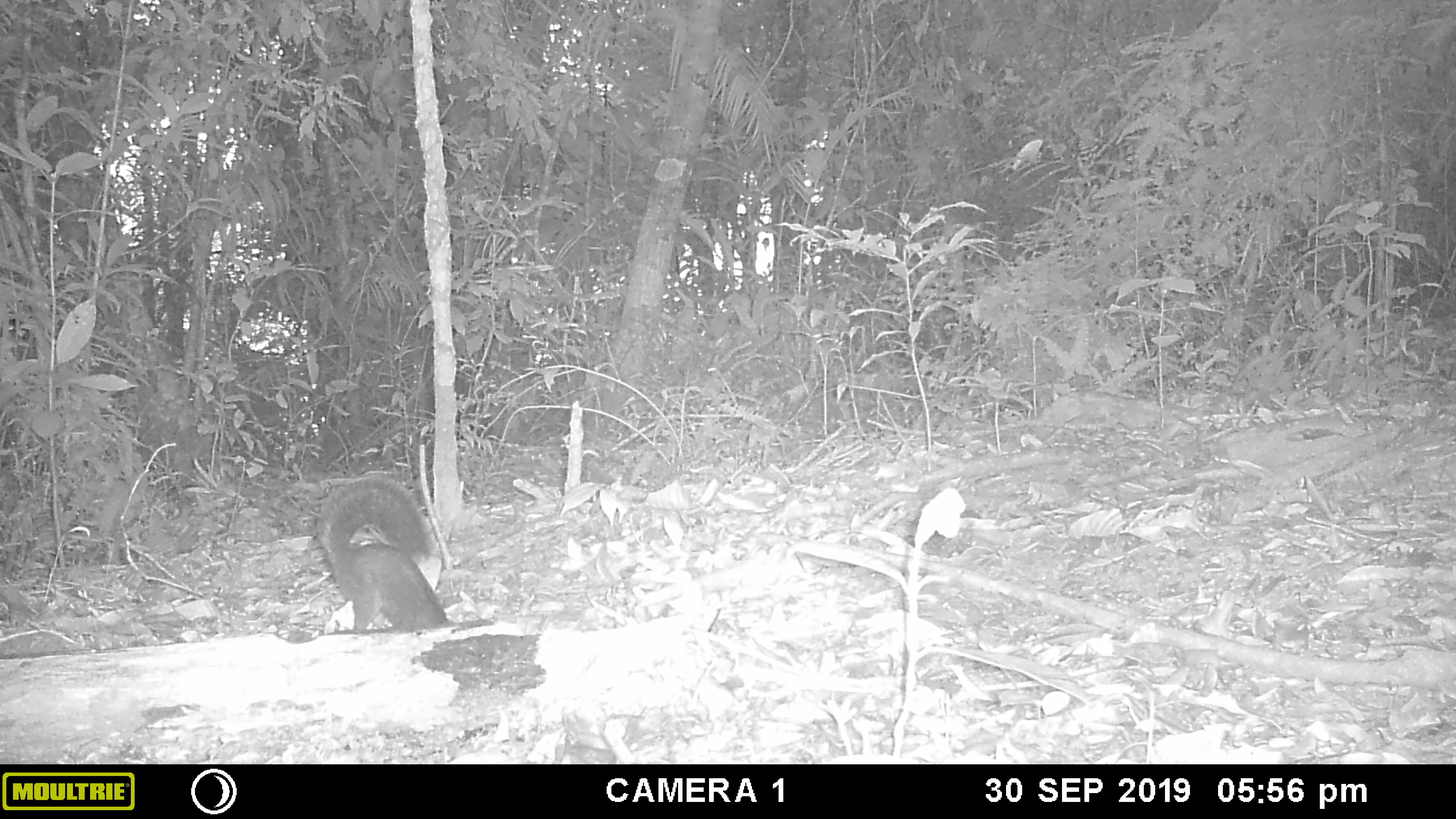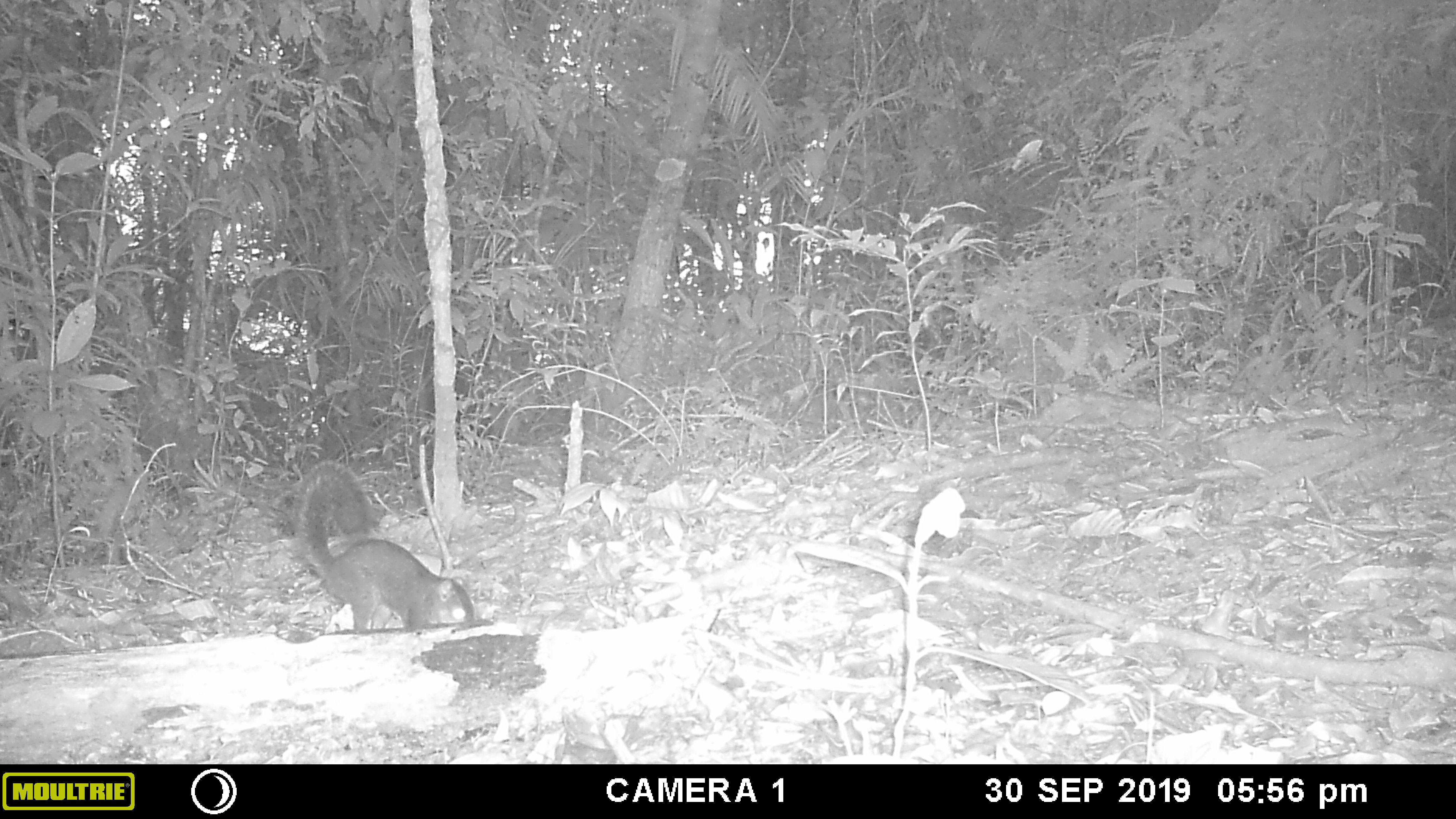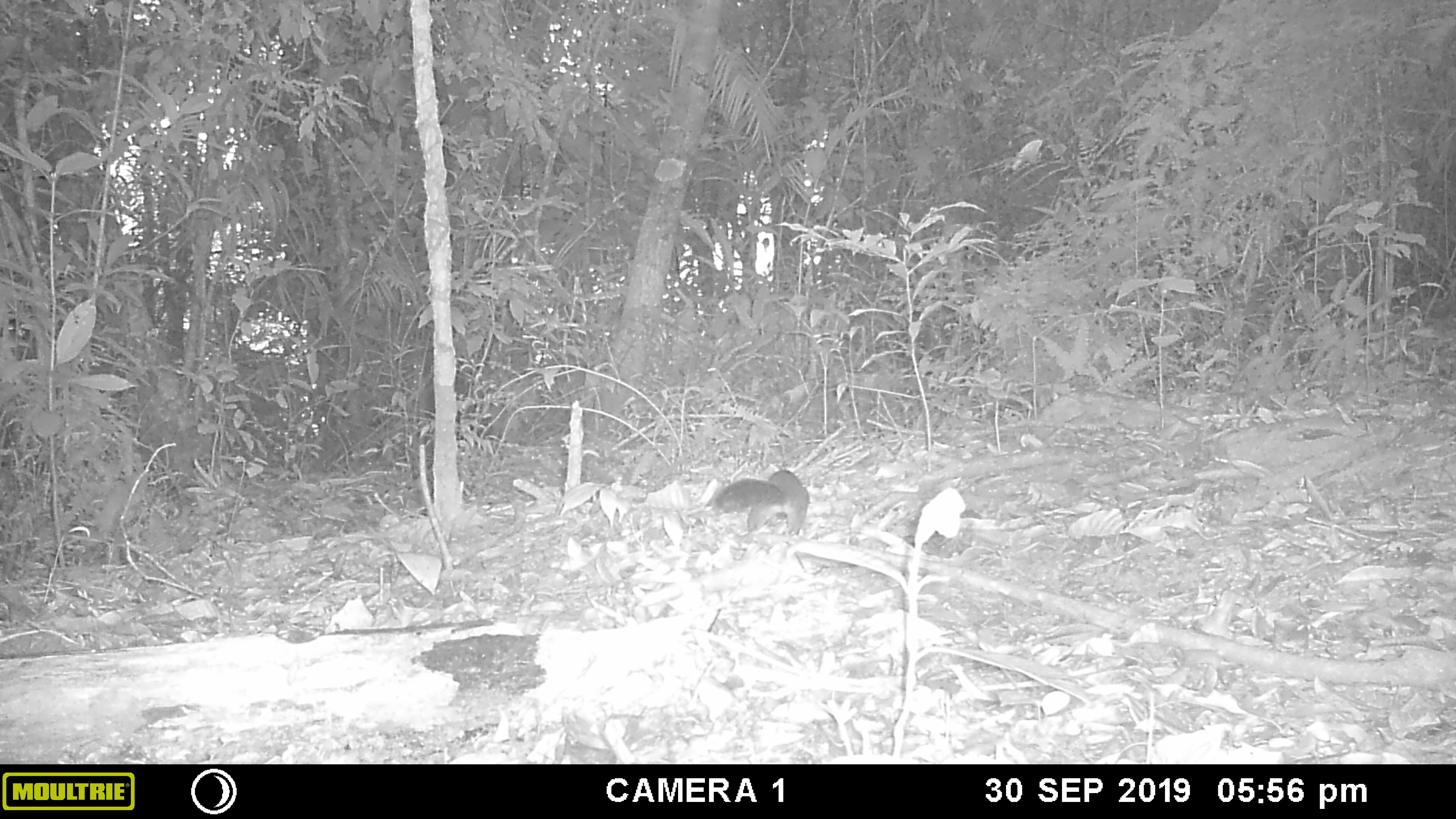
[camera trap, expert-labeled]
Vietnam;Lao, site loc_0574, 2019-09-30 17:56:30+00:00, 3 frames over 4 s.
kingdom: Animalia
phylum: Chordata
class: Mammalia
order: Rodentia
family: Sciuridae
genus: Dremomys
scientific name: Dremomys rufigenis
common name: red-cheeked squirrel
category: red cheeked squirrel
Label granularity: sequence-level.